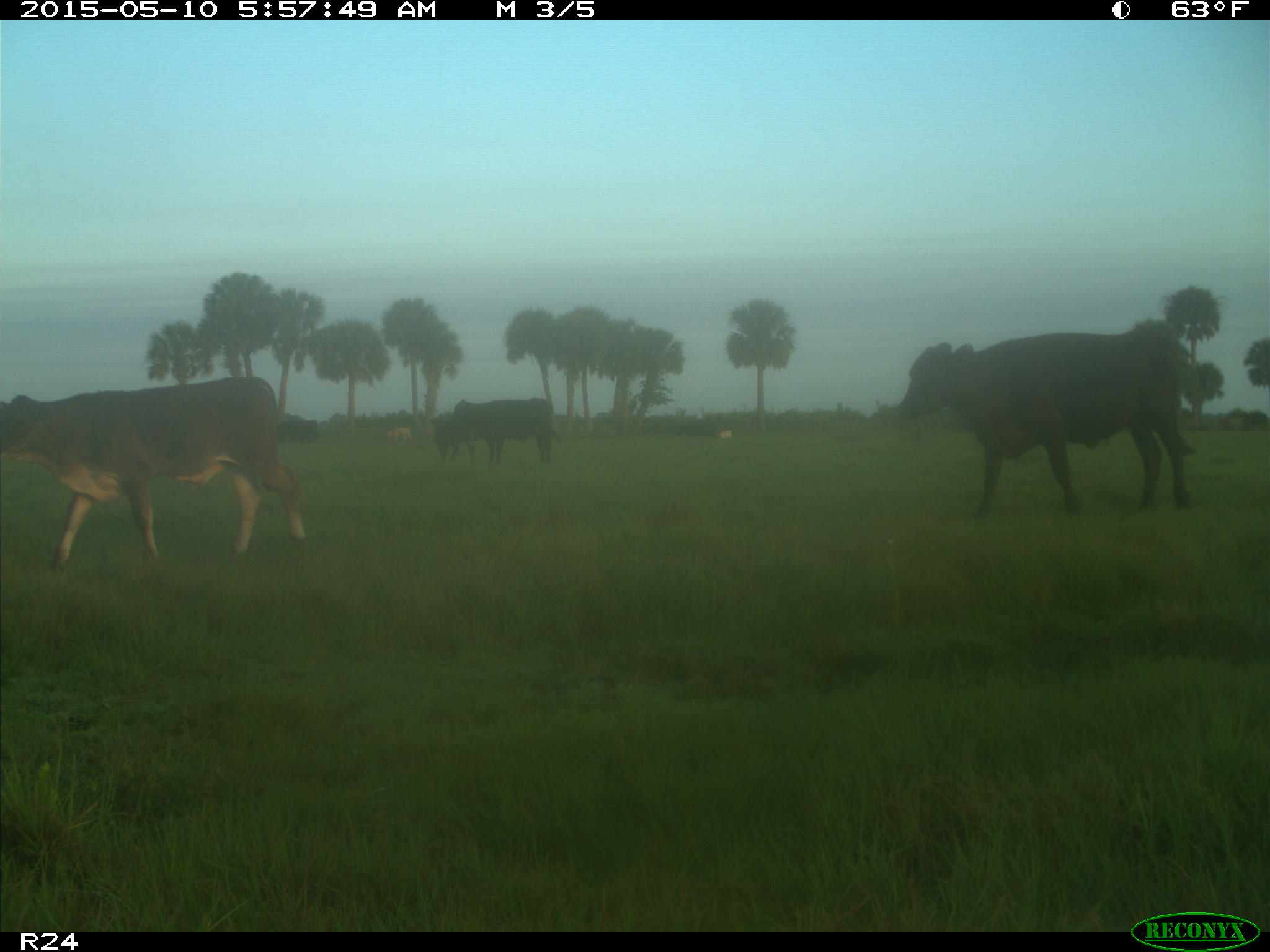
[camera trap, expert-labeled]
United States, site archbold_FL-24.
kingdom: Animalia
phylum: Chordata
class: Mammalia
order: Artiodactyla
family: Bovidae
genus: Bos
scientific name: Bos taurus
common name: domestic cow